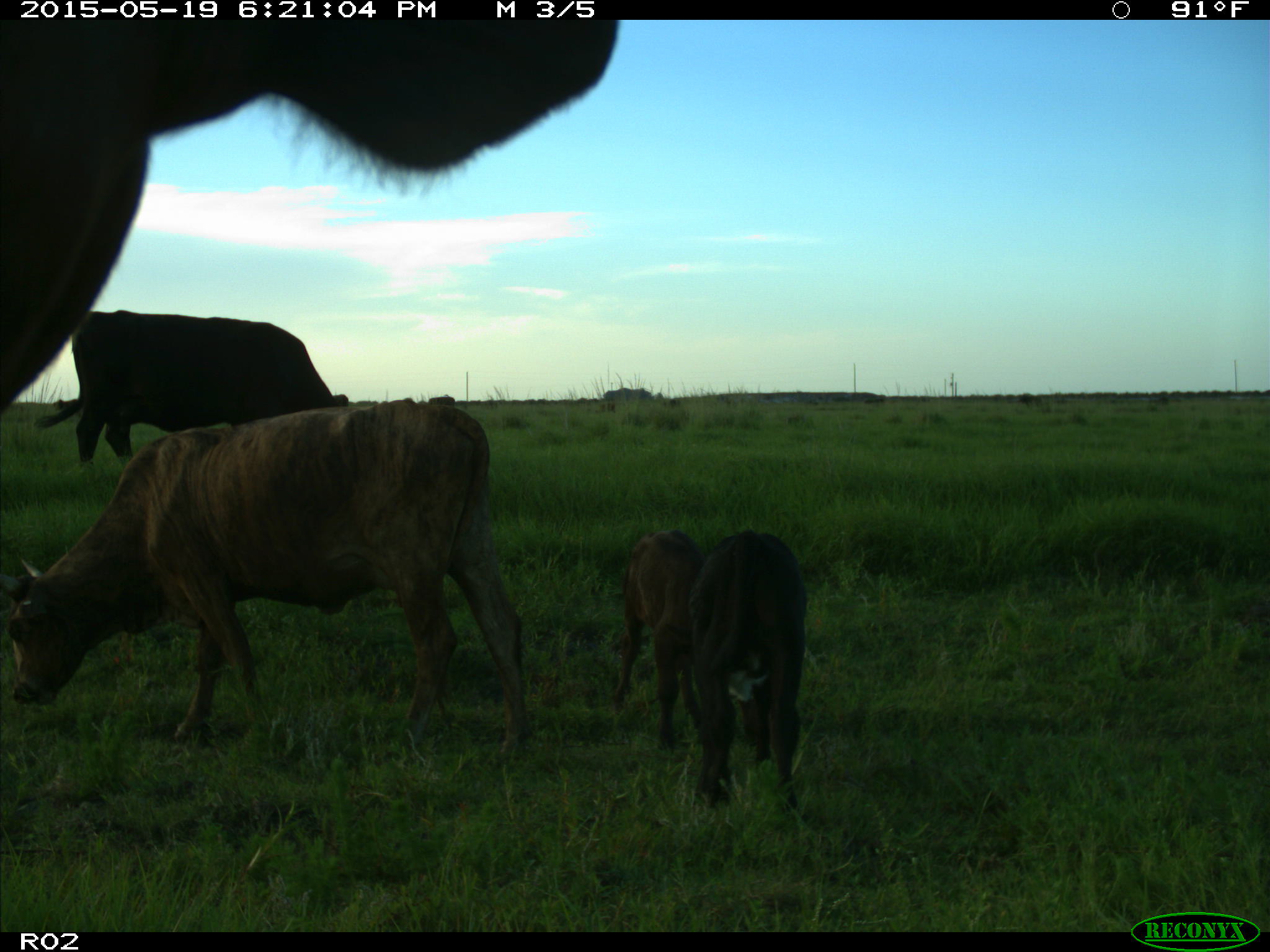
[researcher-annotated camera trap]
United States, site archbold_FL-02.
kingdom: Animalia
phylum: Chordata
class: Mammalia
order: Artiodactyla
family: Bovidae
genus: Bos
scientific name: Bos taurus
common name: domestic cow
Bos taurus (domestic cow).